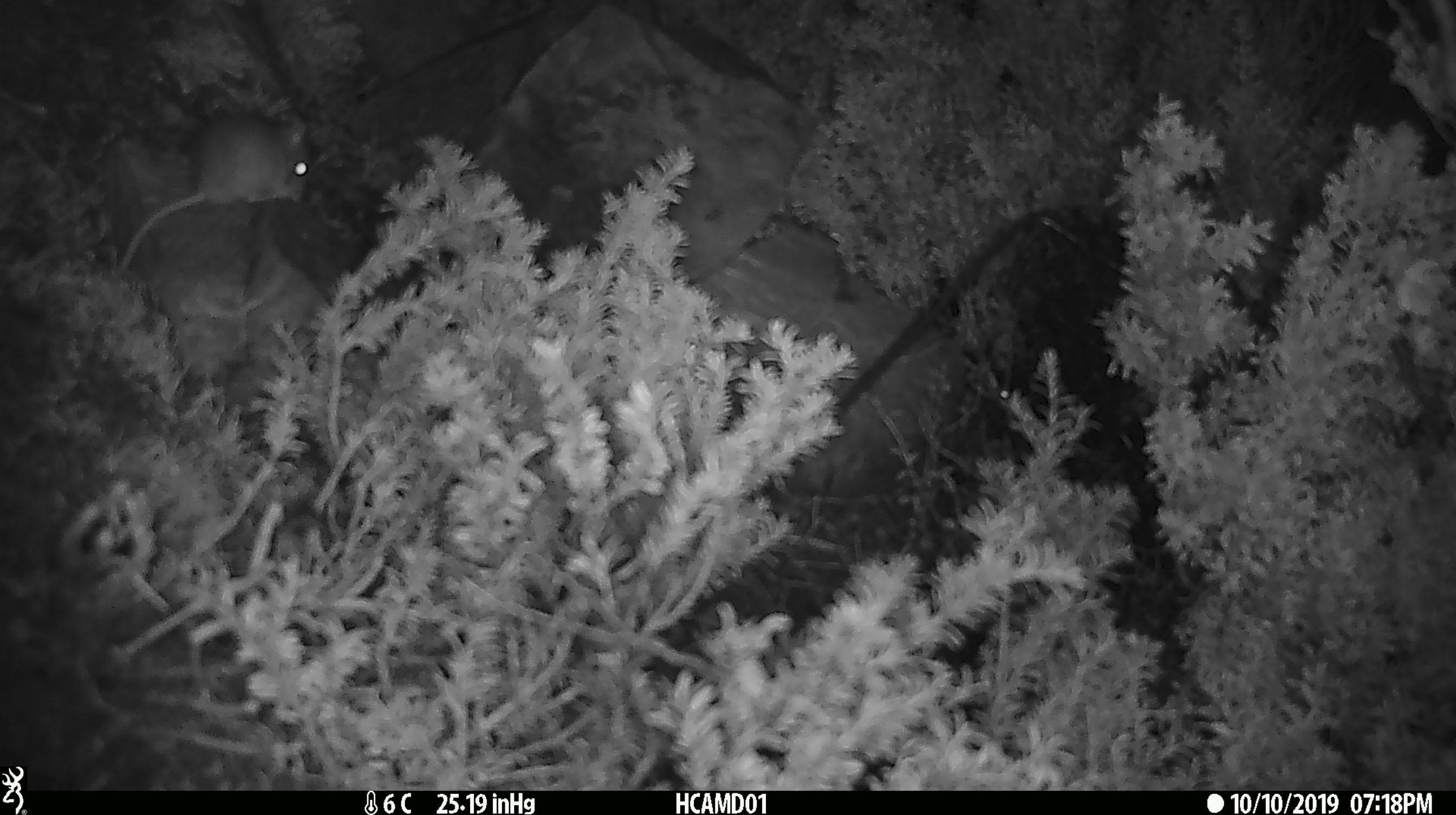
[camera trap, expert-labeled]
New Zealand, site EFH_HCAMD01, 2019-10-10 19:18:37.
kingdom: Animalia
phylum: Chordata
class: Mammalia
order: Rodentia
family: Muridae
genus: Mus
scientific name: Mus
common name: mouse